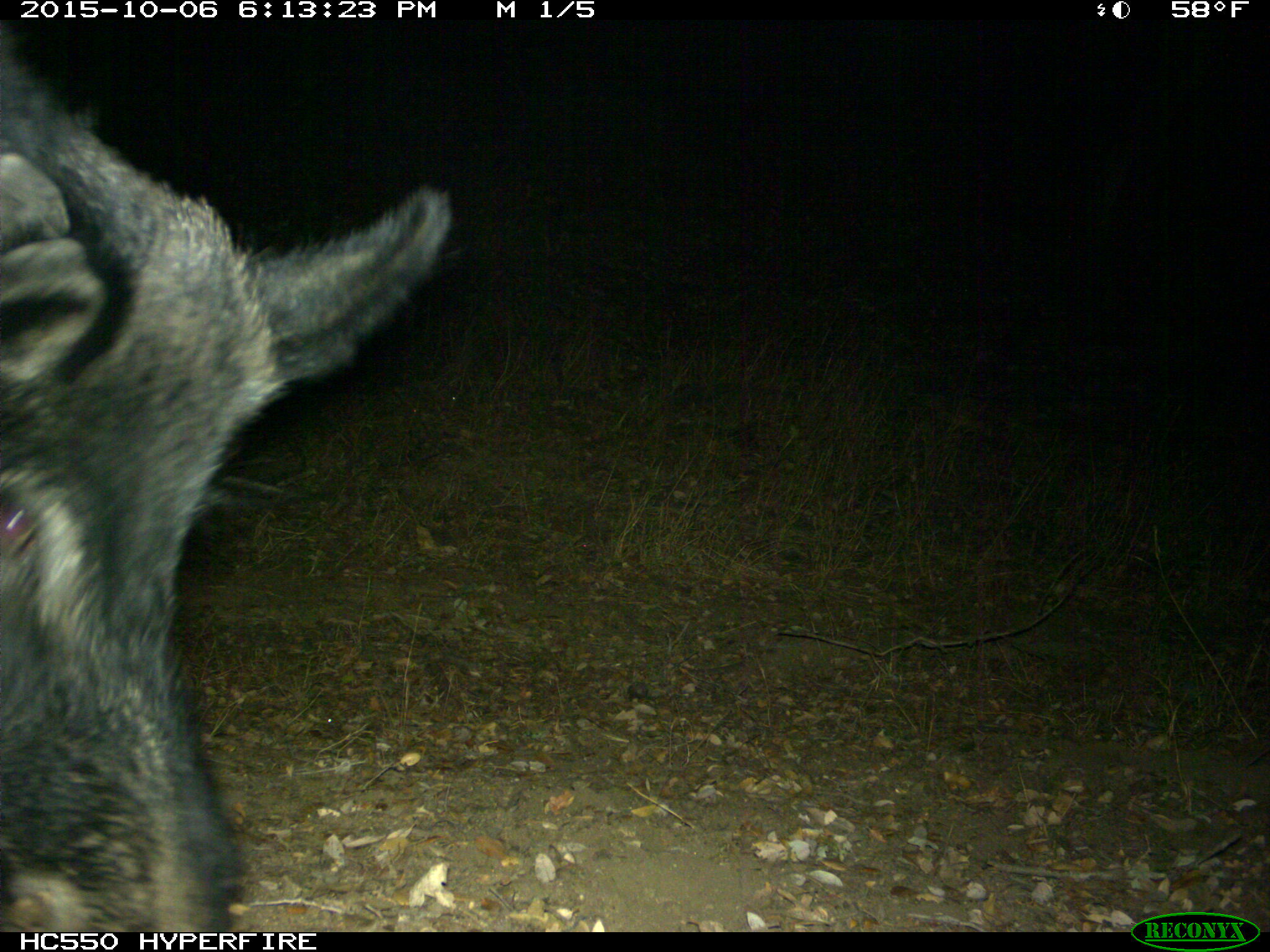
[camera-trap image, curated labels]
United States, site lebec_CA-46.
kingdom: Animalia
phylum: Chordata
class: Mammalia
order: Artiodactyla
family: Suidae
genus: Sus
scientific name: Sus scrofa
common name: wild boar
Sus scrofa (wild boar).